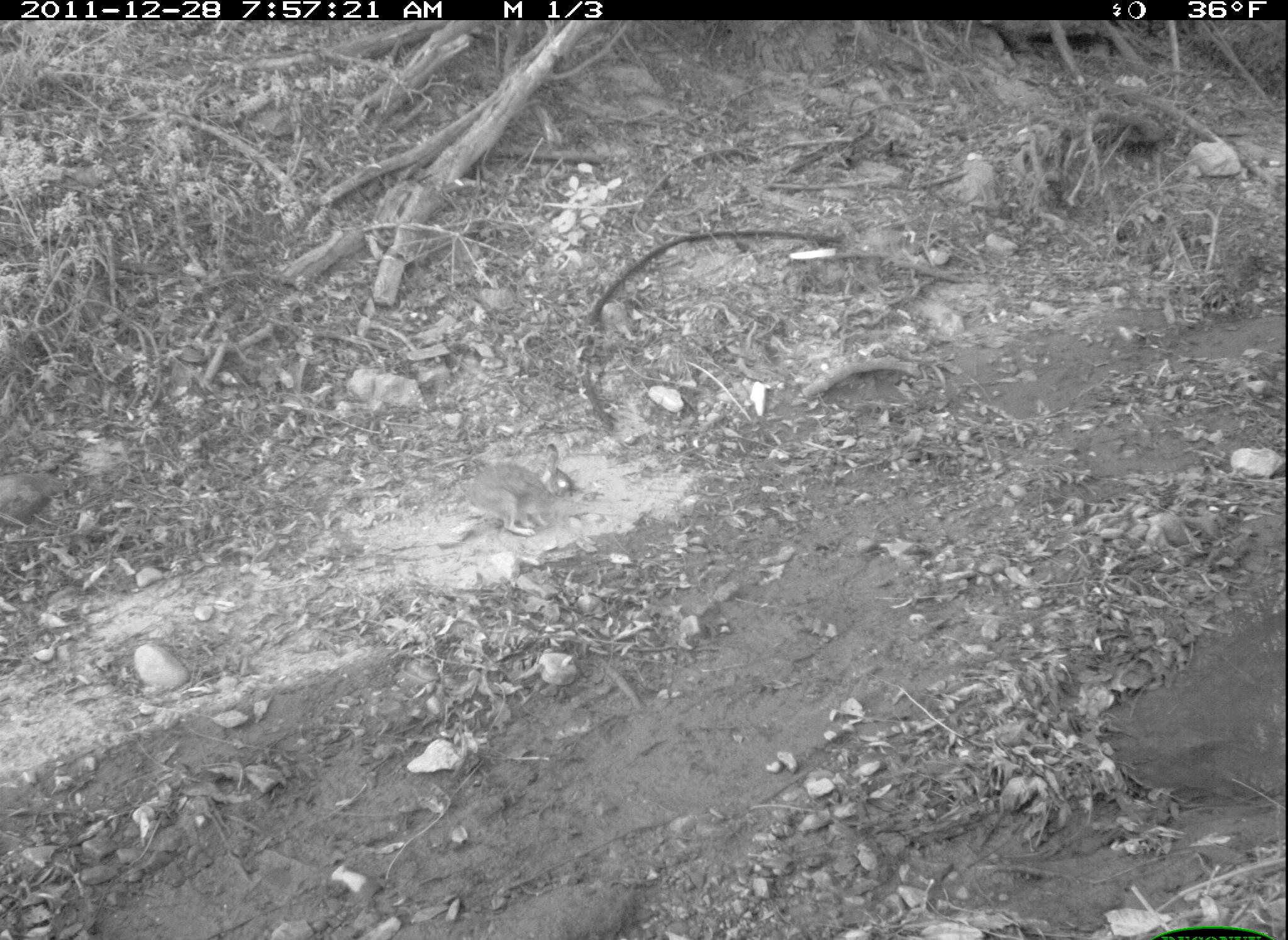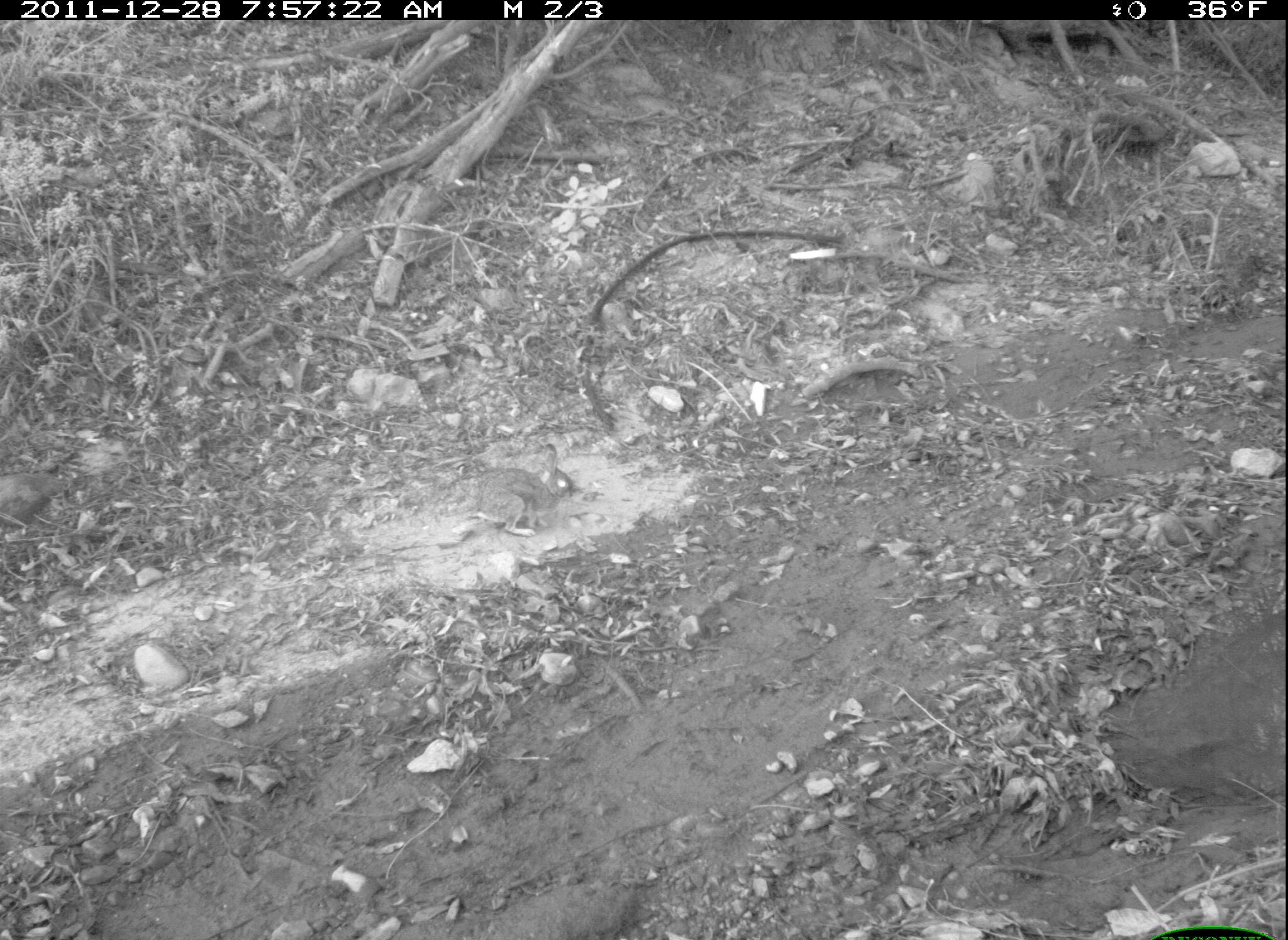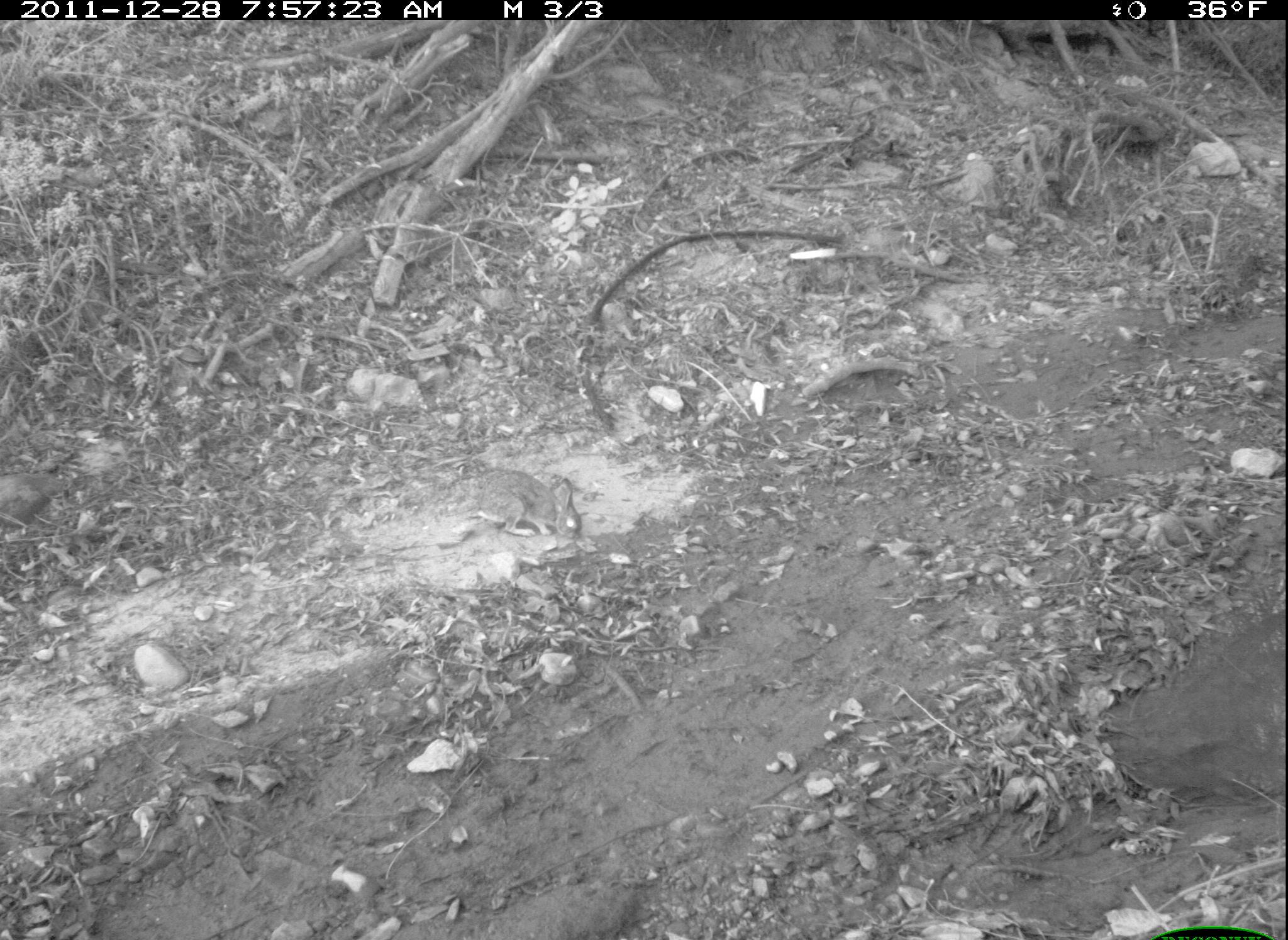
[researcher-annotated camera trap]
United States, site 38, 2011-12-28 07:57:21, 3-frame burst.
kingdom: Animalia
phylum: Chordata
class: Mammalia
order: Lagomorpha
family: Leporidae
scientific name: Leporidae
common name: rabbits and hares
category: rabbit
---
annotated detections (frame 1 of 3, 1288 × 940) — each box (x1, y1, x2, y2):
rabbit: (440, 422, 589, 556)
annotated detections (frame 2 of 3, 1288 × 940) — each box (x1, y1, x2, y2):
rabbit: (465, 445, 602, 548)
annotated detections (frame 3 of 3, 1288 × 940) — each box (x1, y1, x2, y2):
rabbit: (460, 438, 596, 577)